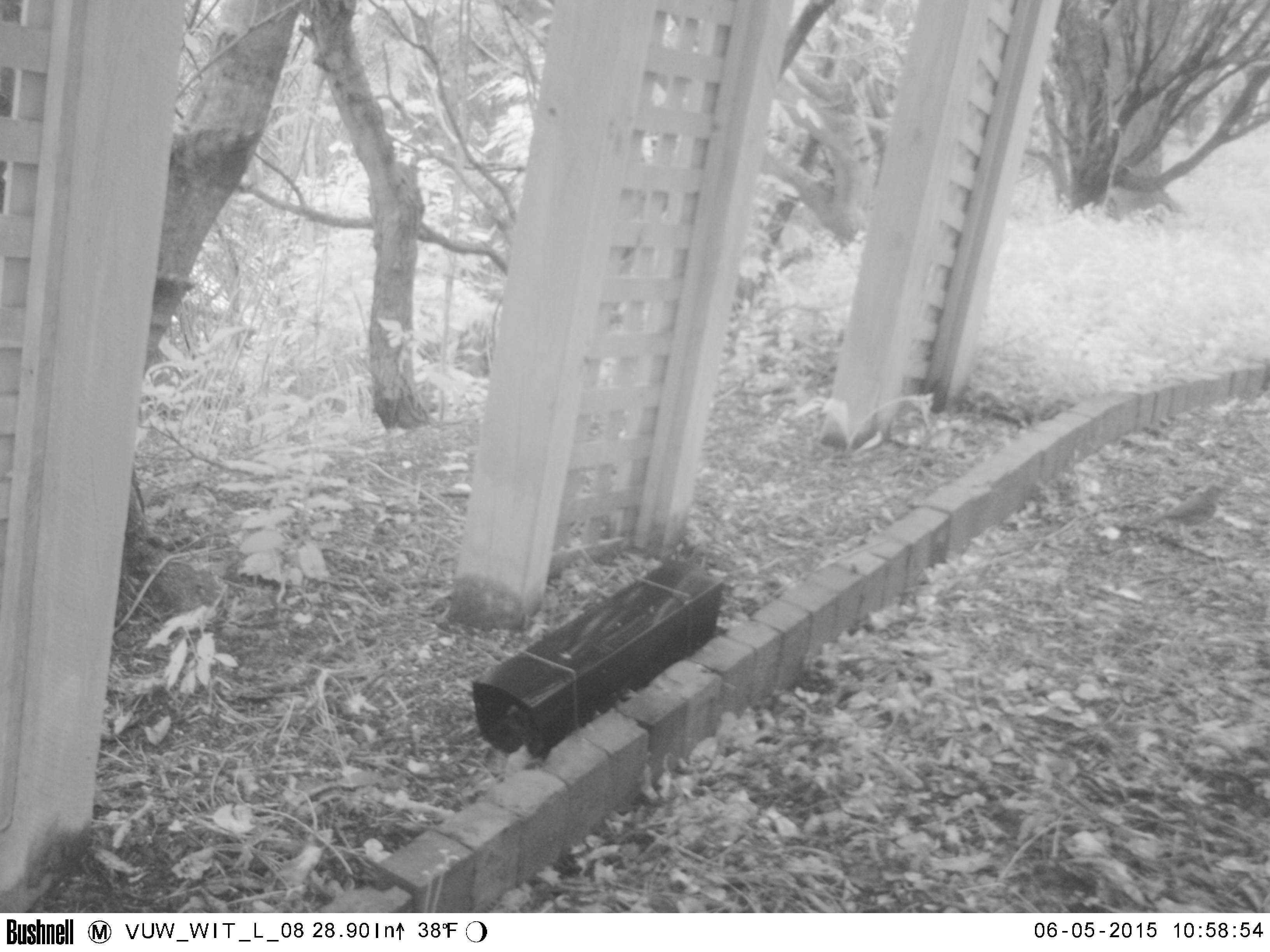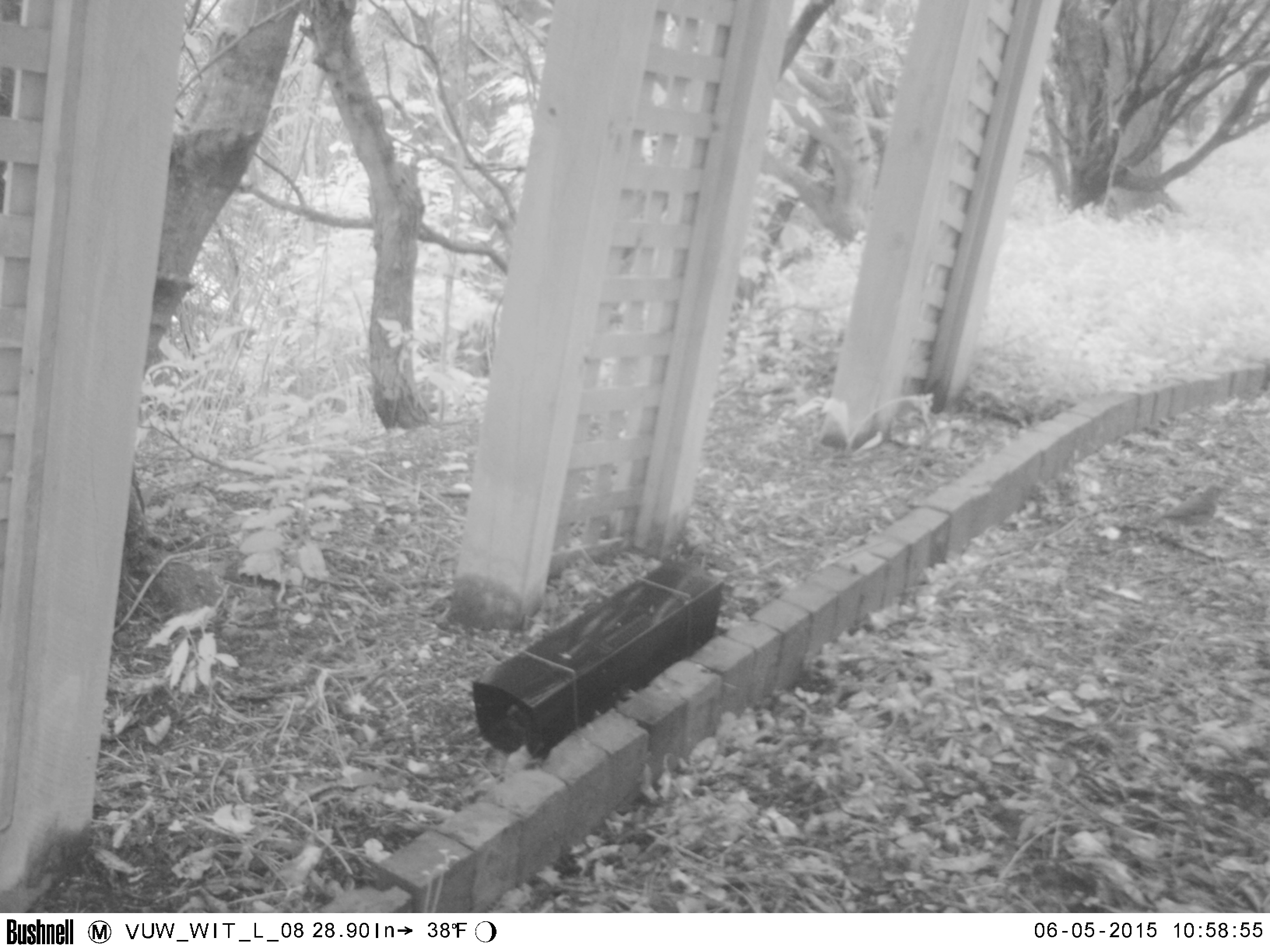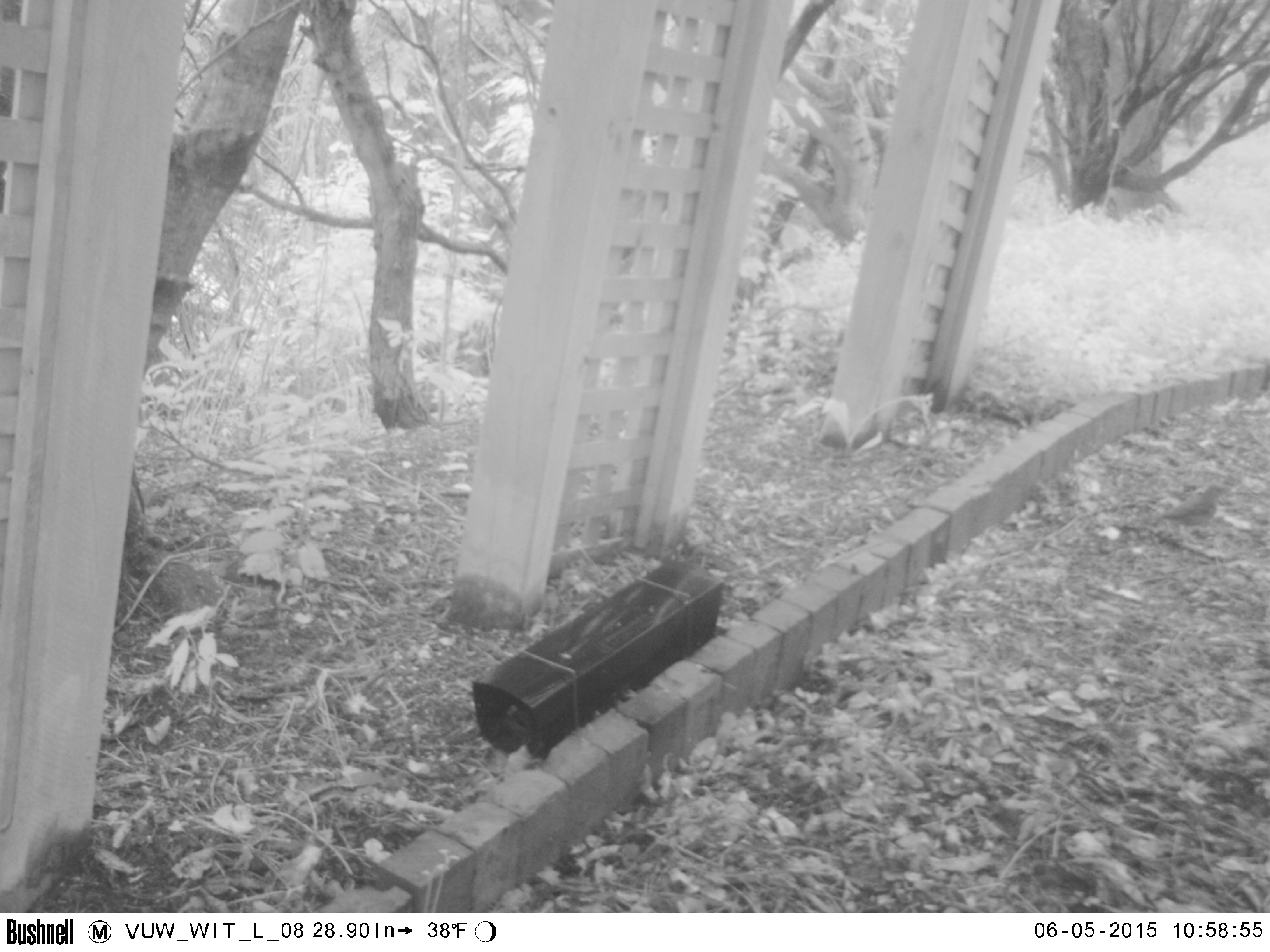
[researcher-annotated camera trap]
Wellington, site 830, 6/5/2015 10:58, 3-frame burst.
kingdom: Animalia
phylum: Chordata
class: Aves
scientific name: Aves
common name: bird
Bird (Aves).